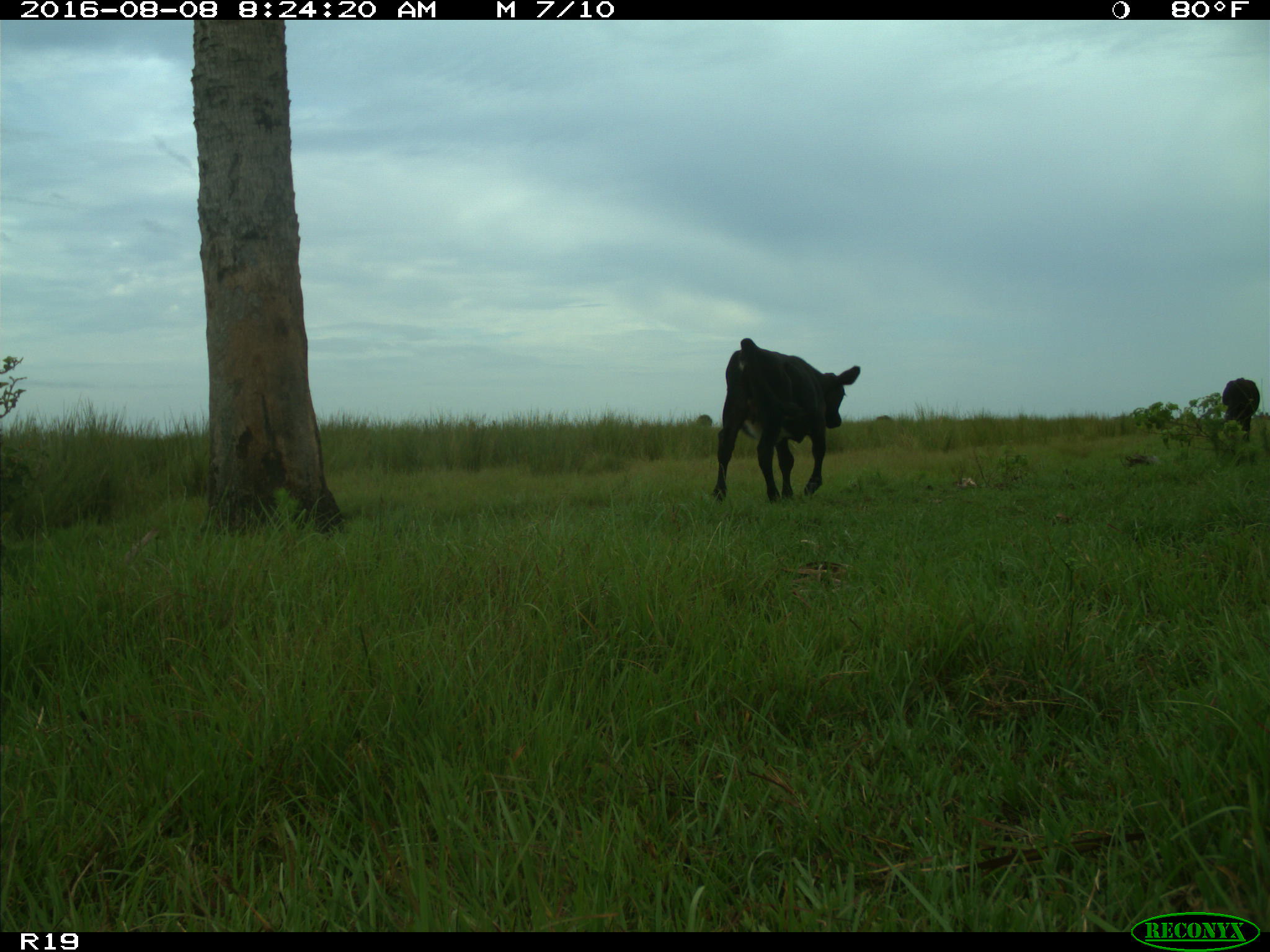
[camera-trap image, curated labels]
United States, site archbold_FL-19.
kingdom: Animalia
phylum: Chordata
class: Mammalia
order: Artiodactyla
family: Bovidae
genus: Bos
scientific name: Bos taurus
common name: domestic cow